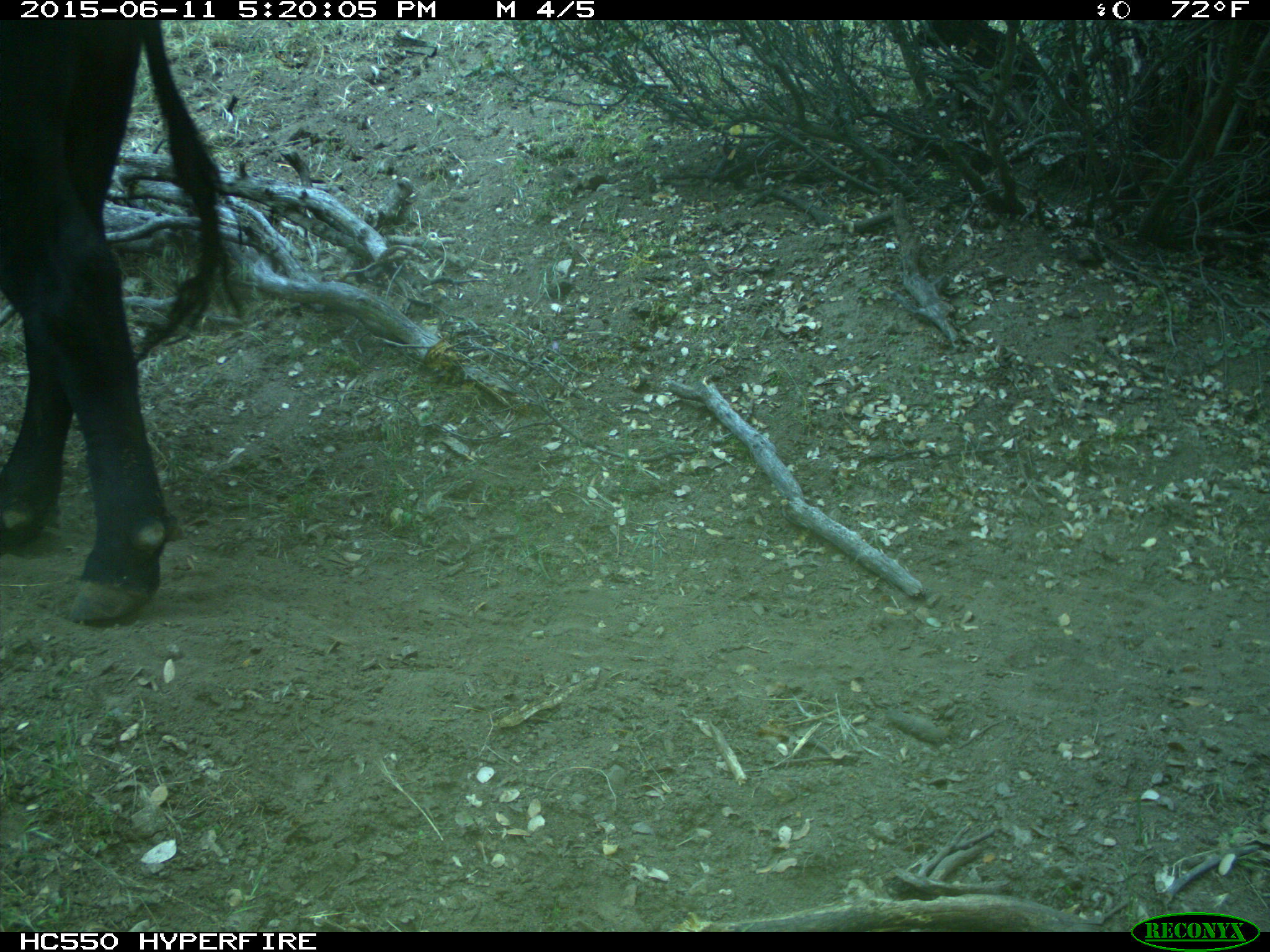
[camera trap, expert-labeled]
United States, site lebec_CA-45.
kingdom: Animalia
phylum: Chordata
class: Mammalia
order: Artiodactyla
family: Bovidae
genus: Bos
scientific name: Bos taurus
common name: domestic cow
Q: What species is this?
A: Bos taurus (domestic cow).